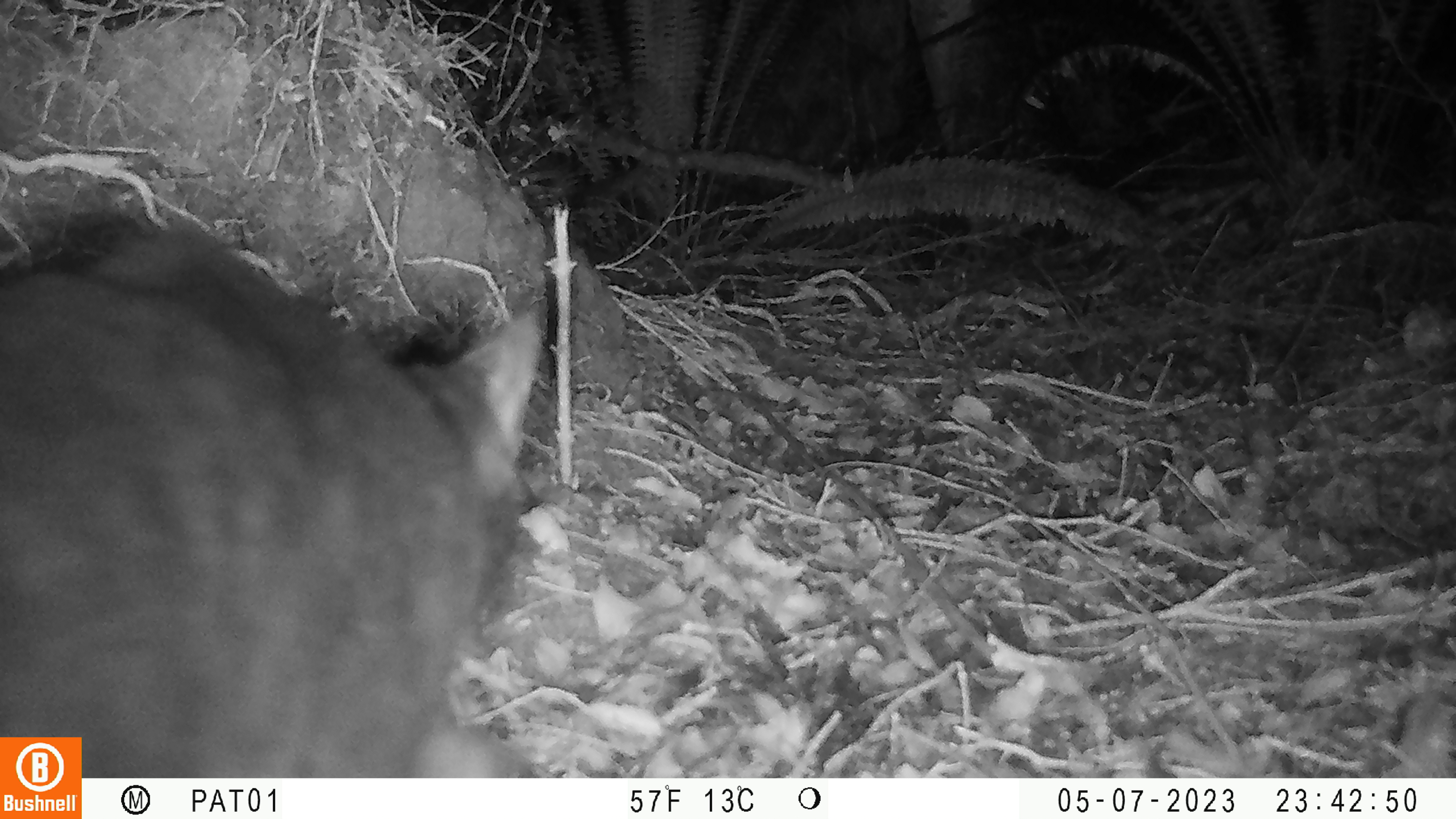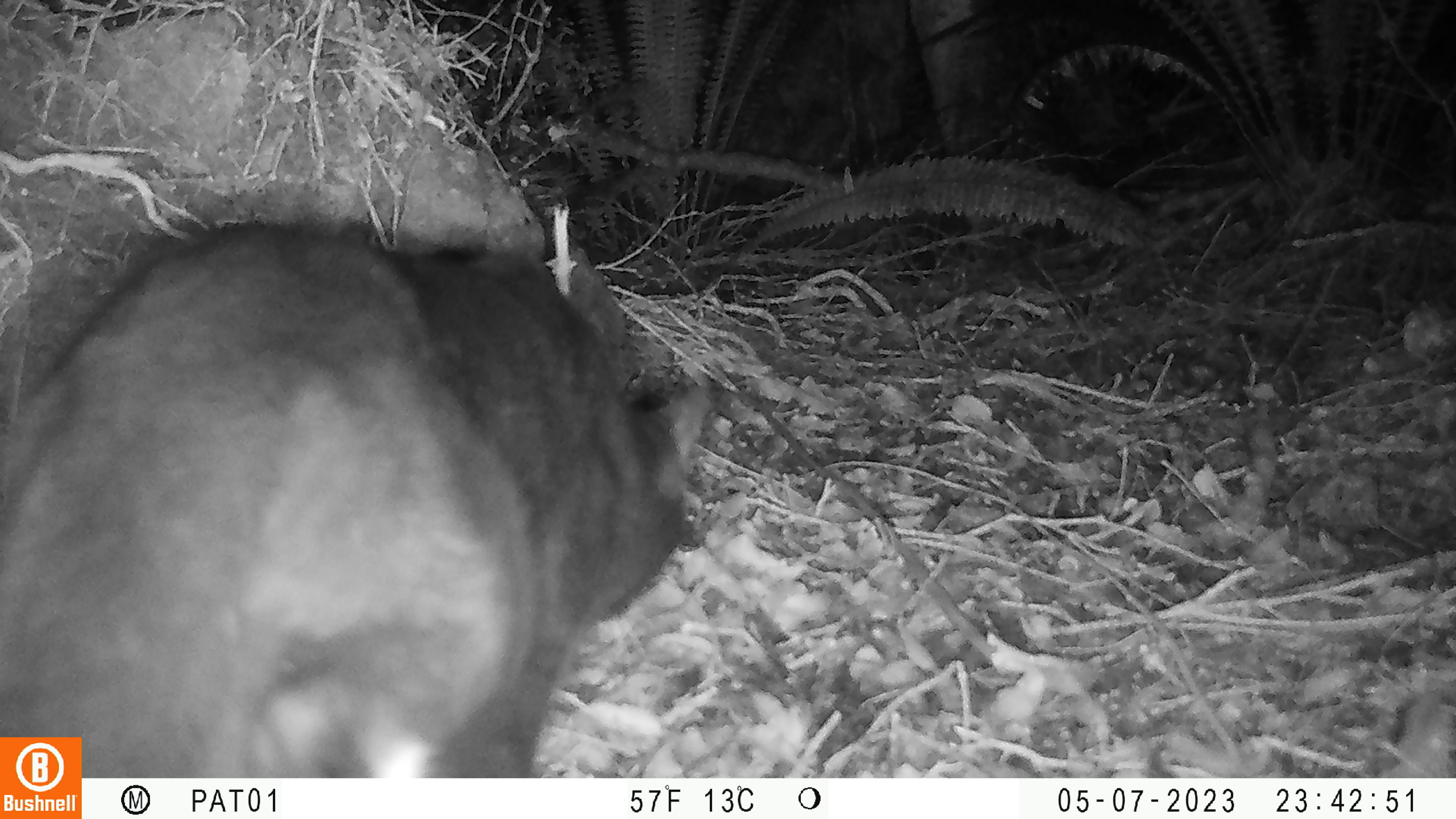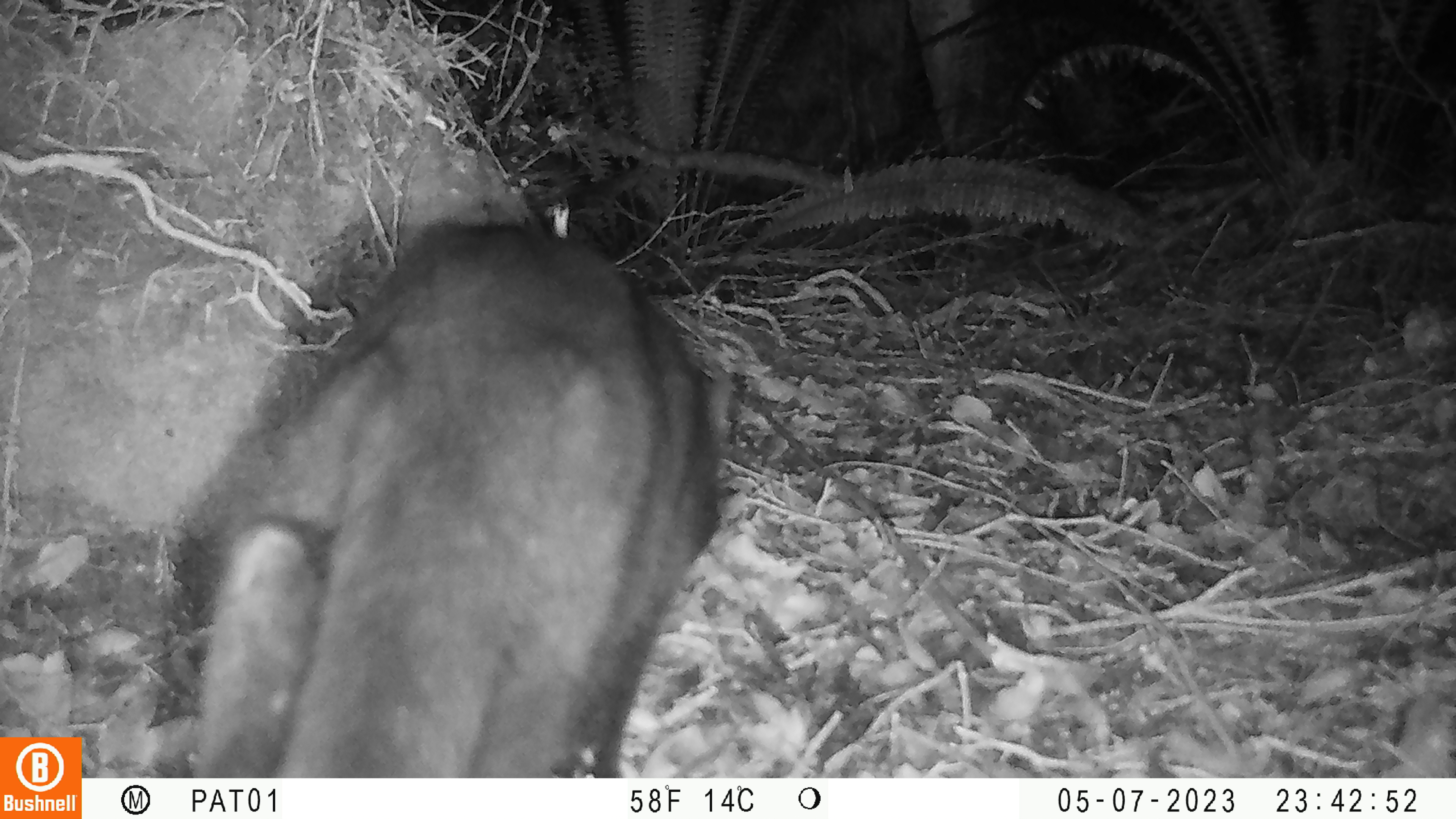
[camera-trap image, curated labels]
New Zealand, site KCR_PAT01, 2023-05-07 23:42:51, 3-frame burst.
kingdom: Animalia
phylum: Chordata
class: Mammalia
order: Carnivora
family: Felidae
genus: Felis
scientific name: Felis catus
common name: domestic cat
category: cat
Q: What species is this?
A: Cat (domestic cat) (Felis catus).